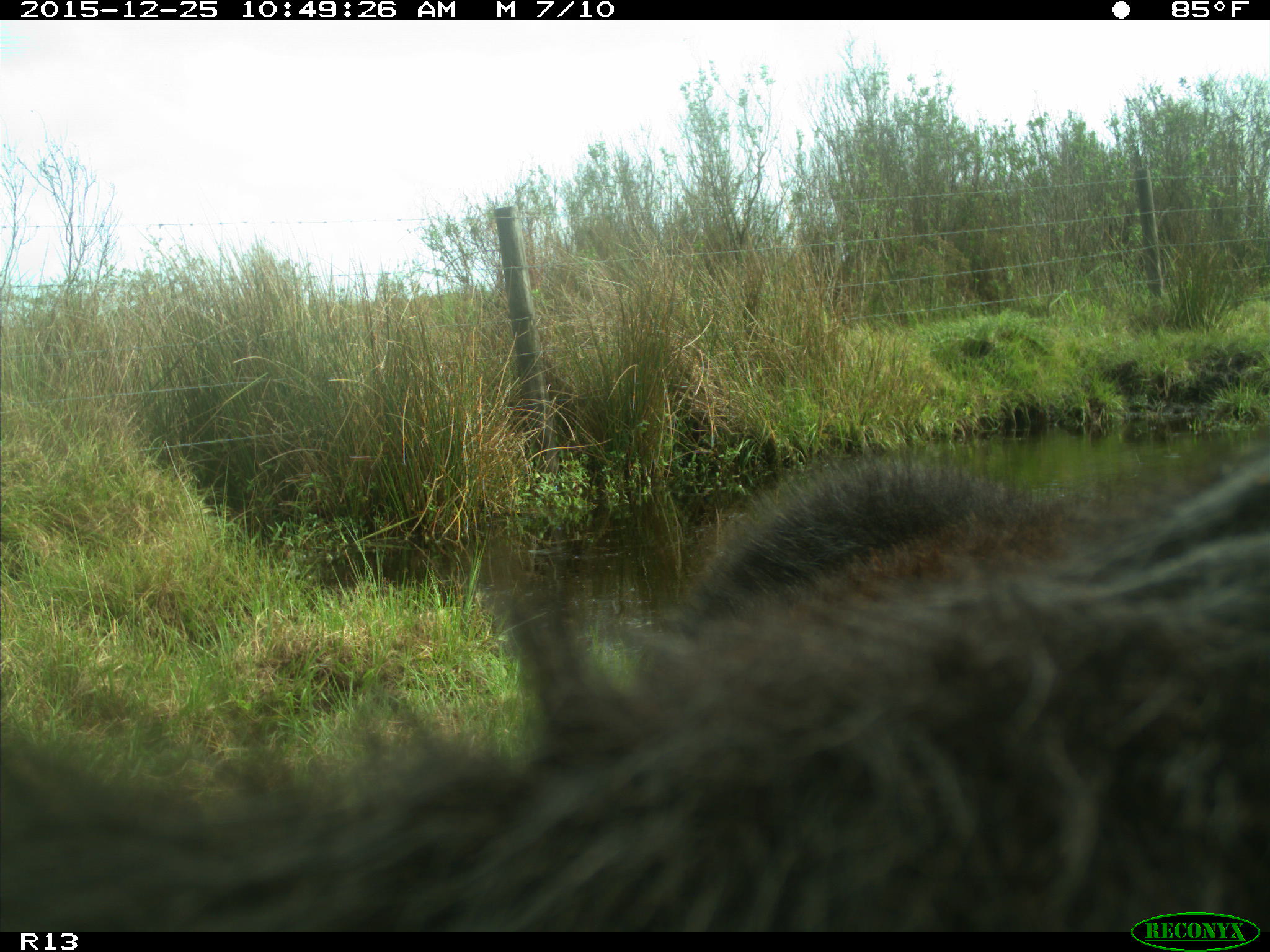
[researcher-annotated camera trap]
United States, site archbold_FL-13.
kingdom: Animalia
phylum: Chordata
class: Mammalia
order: Artiodactyla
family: Bovidae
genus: Bos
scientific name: Bos taurus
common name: domestic cow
Bos taurus (domestic cow).